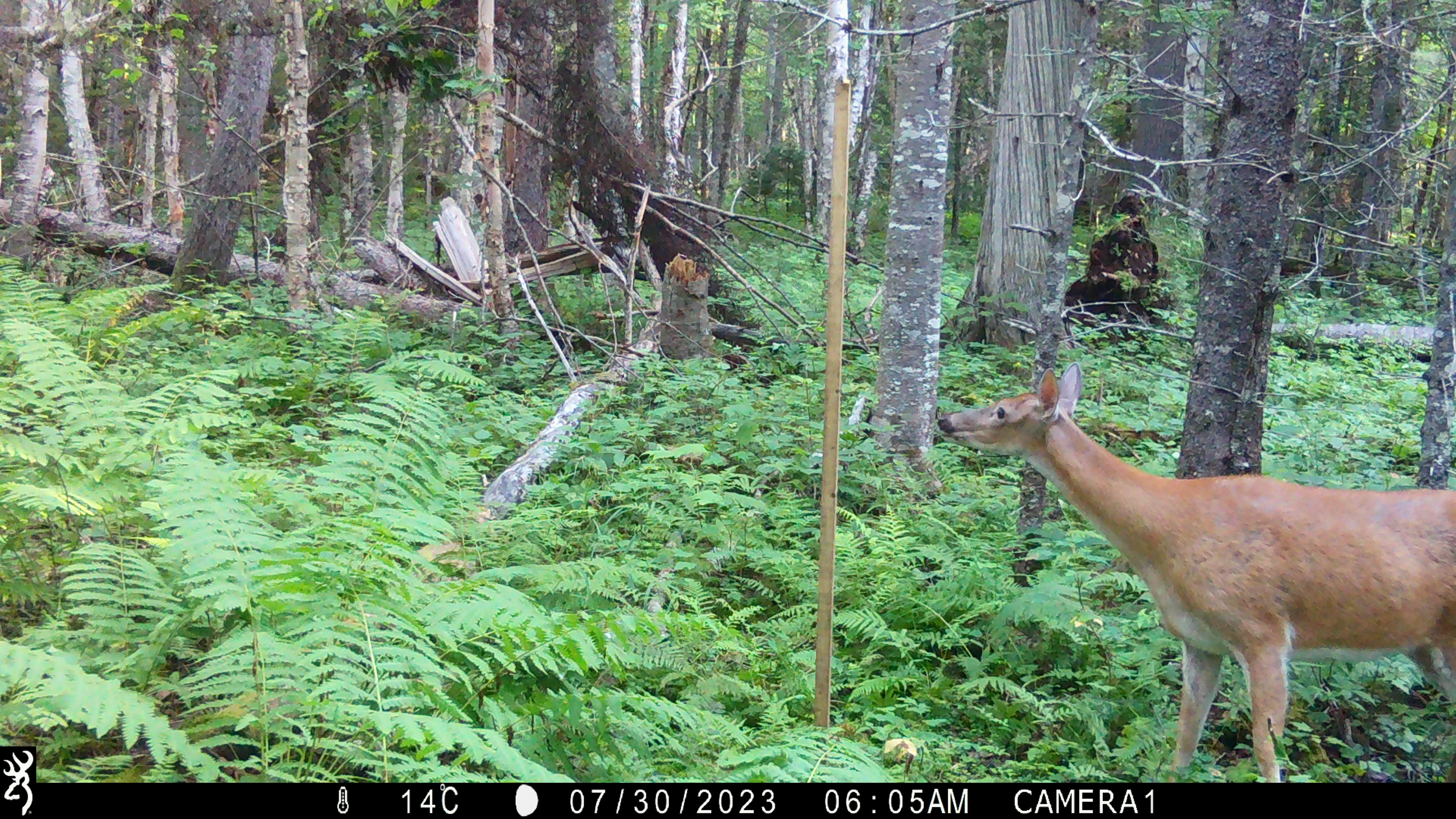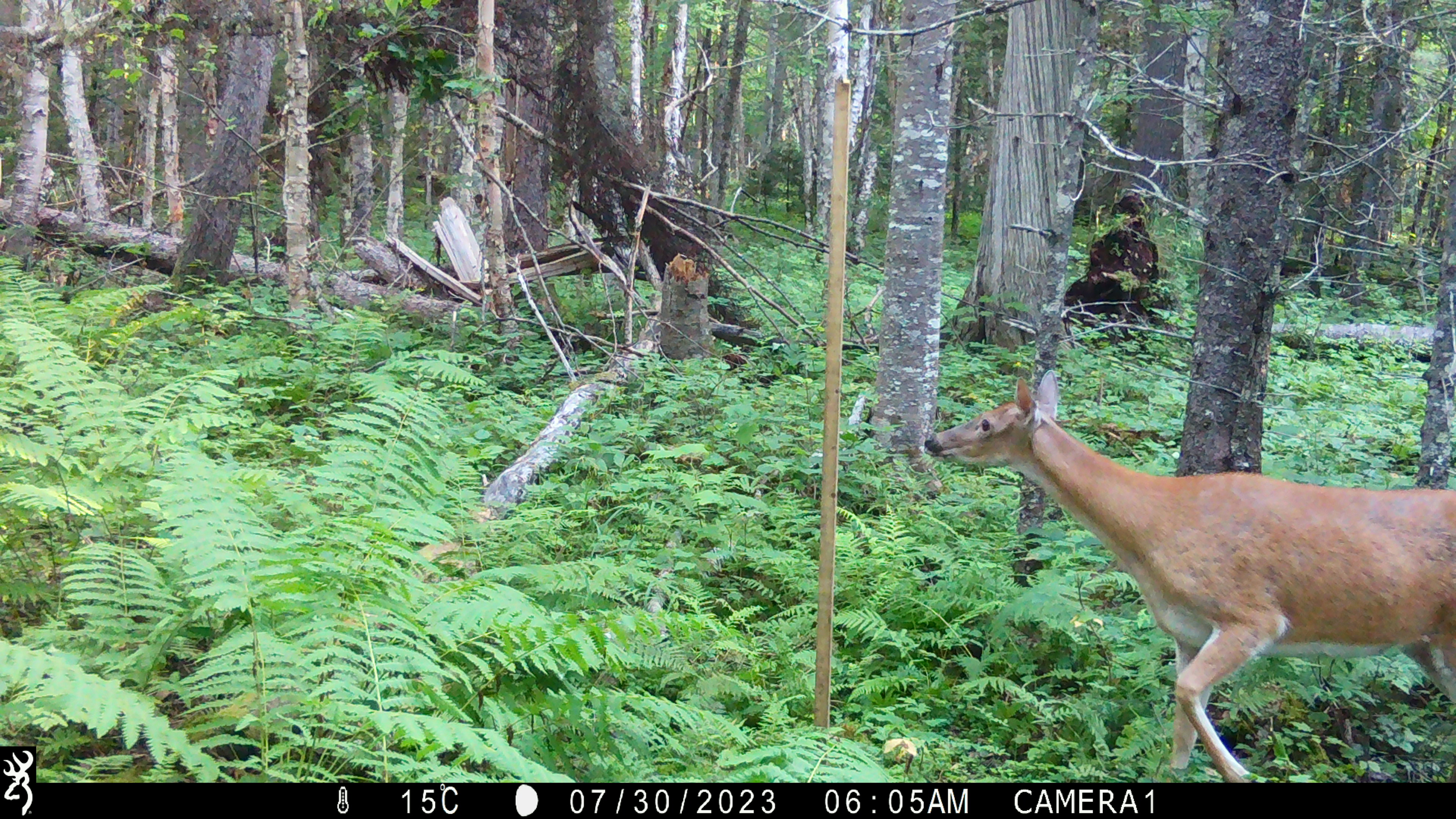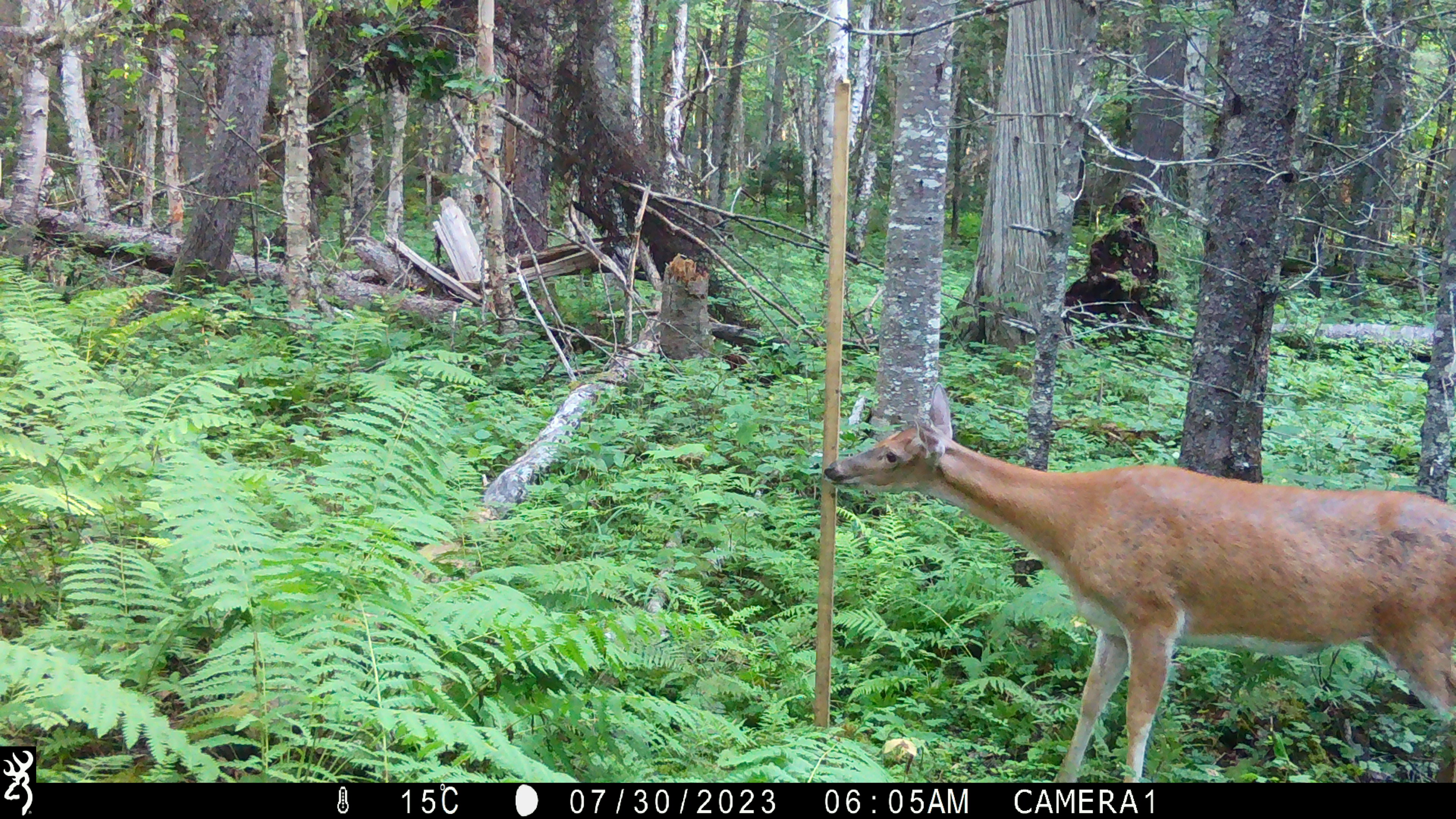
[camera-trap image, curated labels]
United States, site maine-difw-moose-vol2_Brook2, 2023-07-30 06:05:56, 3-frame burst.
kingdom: Animalia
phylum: Chordata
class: Mammalia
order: Artiodactyla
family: Cervidae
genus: Odocoileus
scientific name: Odocoileus virginianus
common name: white-tailed deer